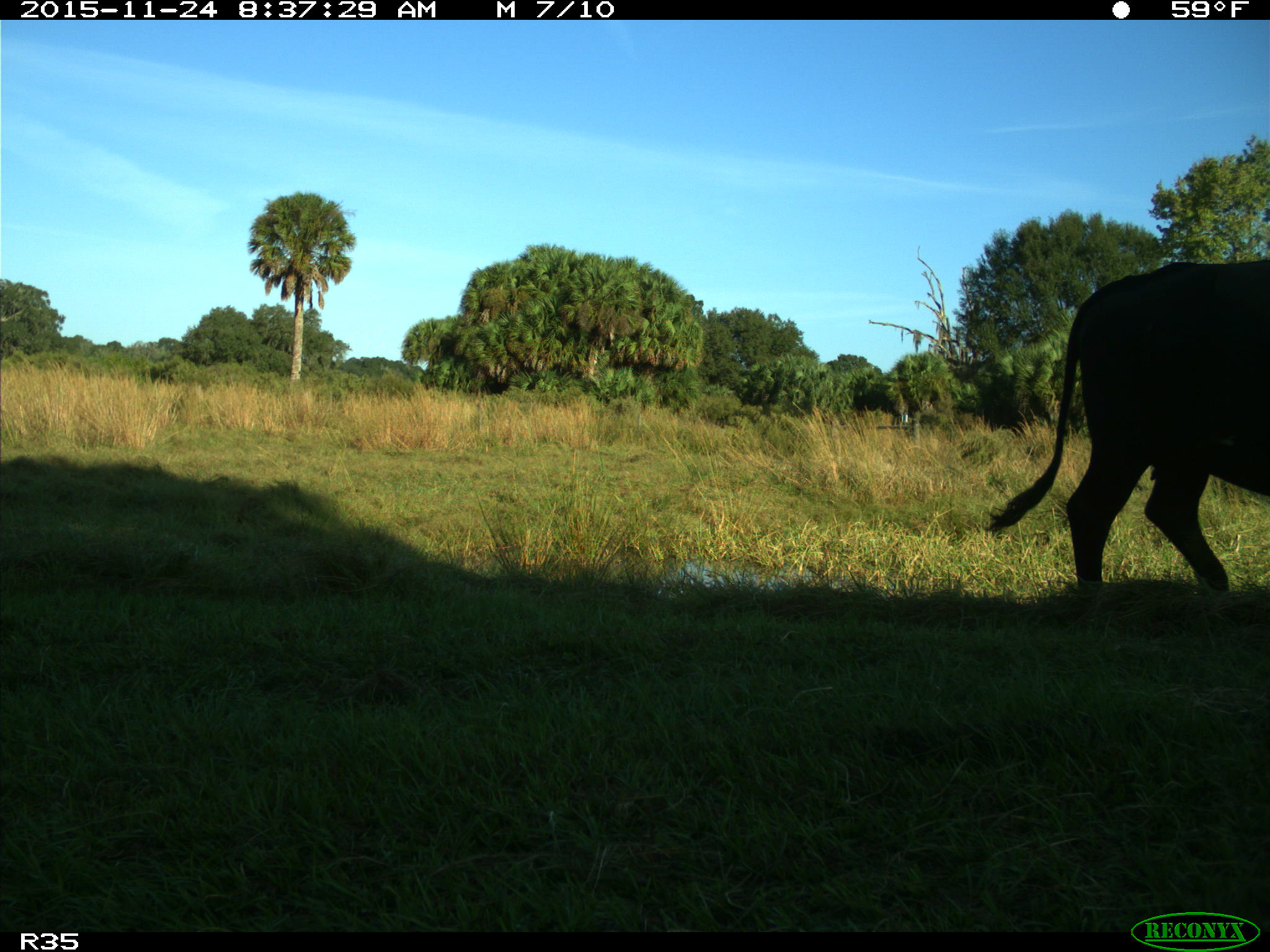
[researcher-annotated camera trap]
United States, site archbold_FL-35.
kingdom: Animalia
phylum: Chordata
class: Mammalia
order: Artiodactyla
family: Bovidae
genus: Bos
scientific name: Bos taurus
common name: domestic cow